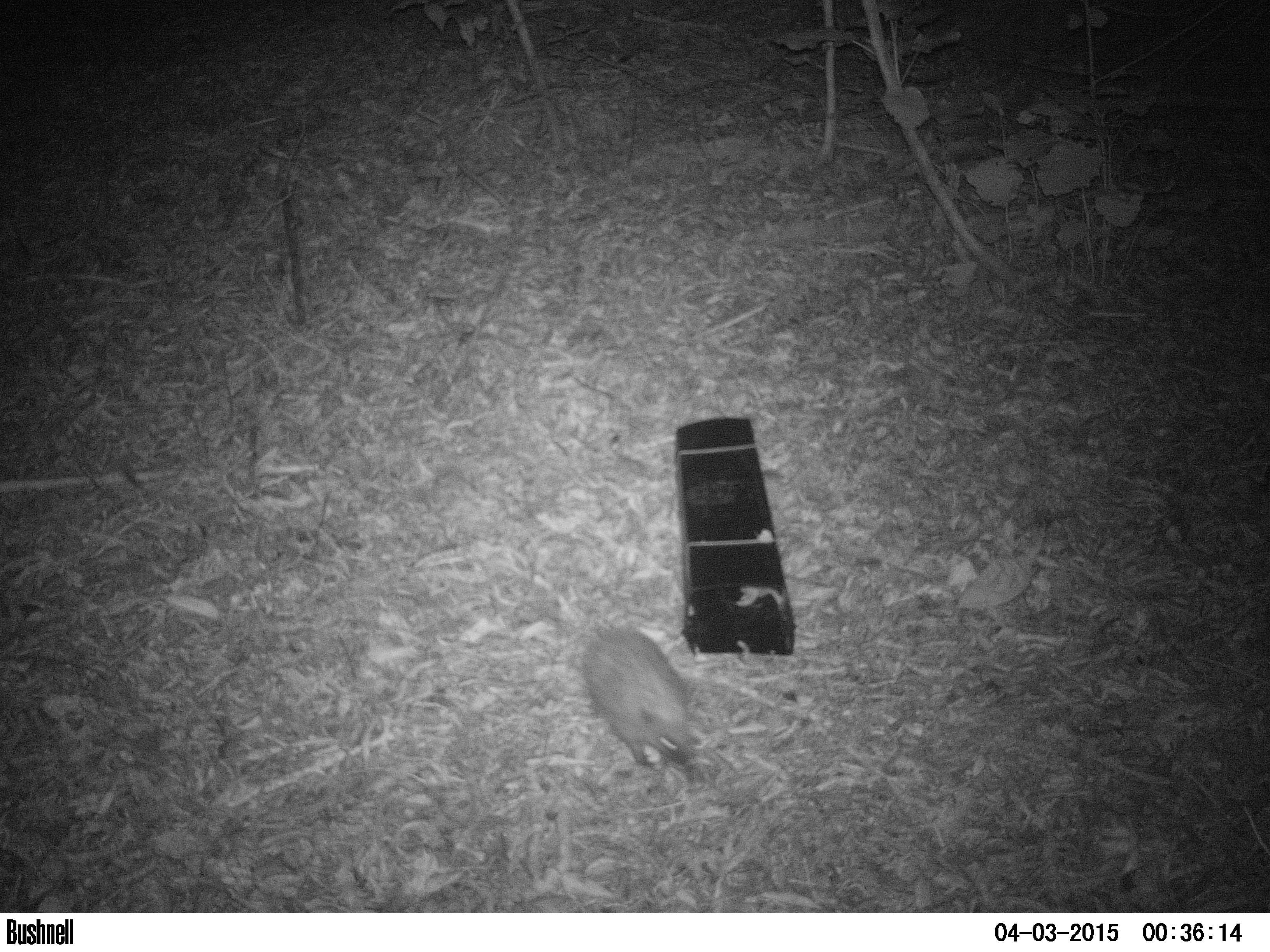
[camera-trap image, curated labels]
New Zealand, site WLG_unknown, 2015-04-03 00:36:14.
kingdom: Animalia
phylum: Chordata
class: Mammalia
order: Eulipotyphla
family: Erinaceidae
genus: Erinaceus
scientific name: Erinaceus europaeus europaeus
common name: european hedgehog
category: hedgehog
Hedgehog (european hedgehog) (Erinaceus europaeus europaeus).